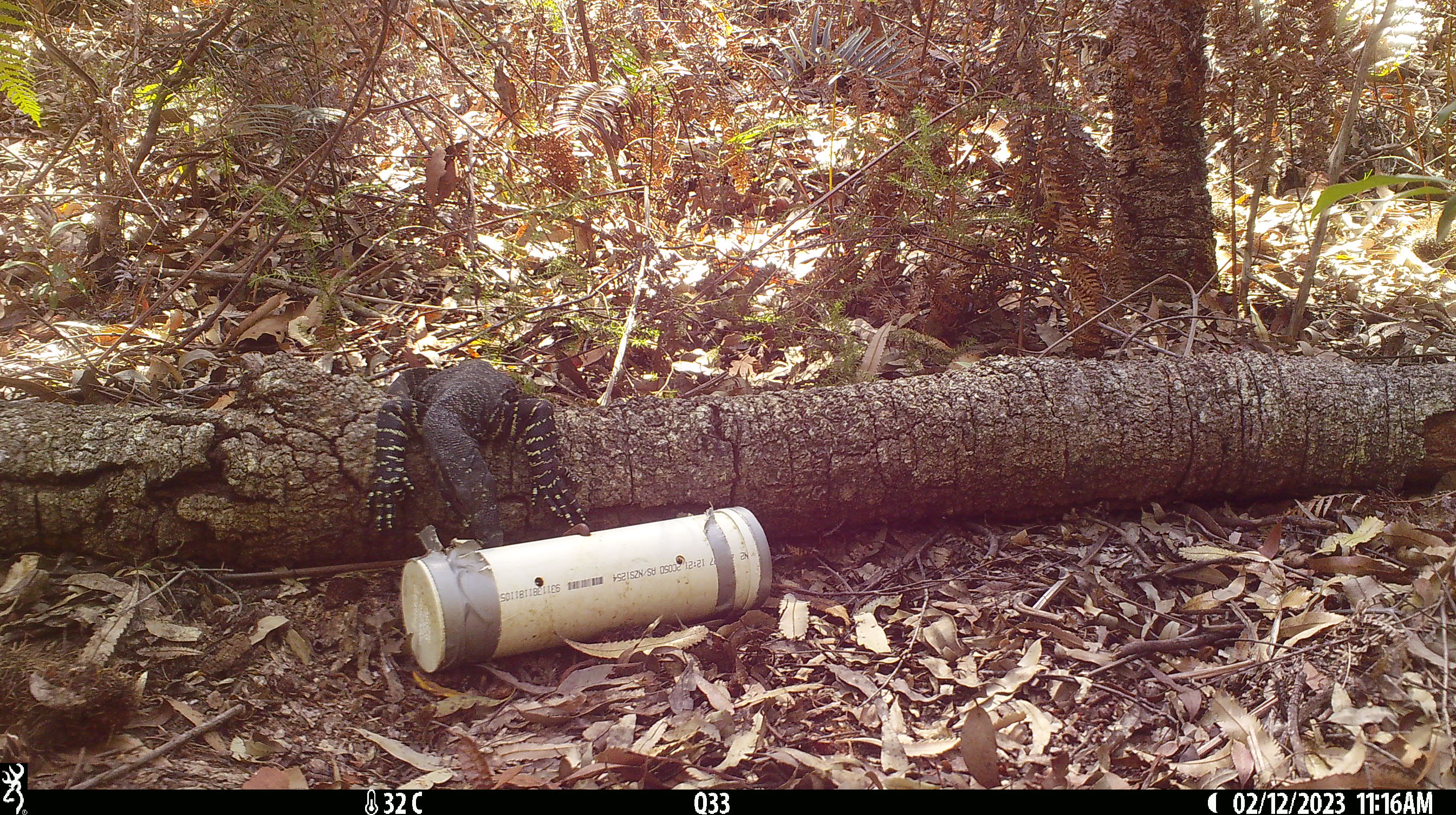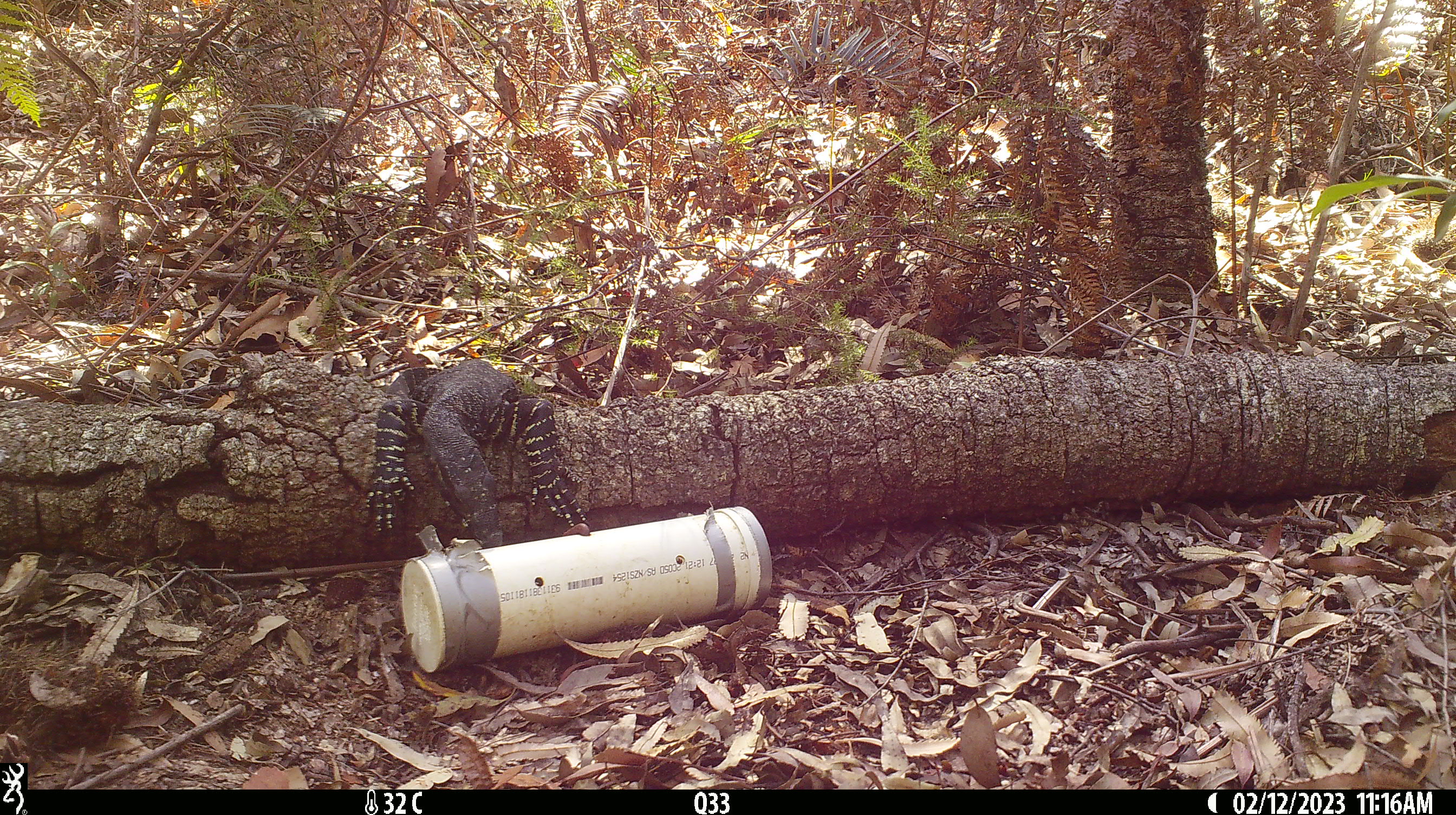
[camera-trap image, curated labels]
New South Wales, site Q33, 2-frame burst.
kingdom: Animalia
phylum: Chordata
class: Reptilia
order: Squamata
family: Varanidae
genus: Varanus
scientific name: Varanus varius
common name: lace monitor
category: goanna